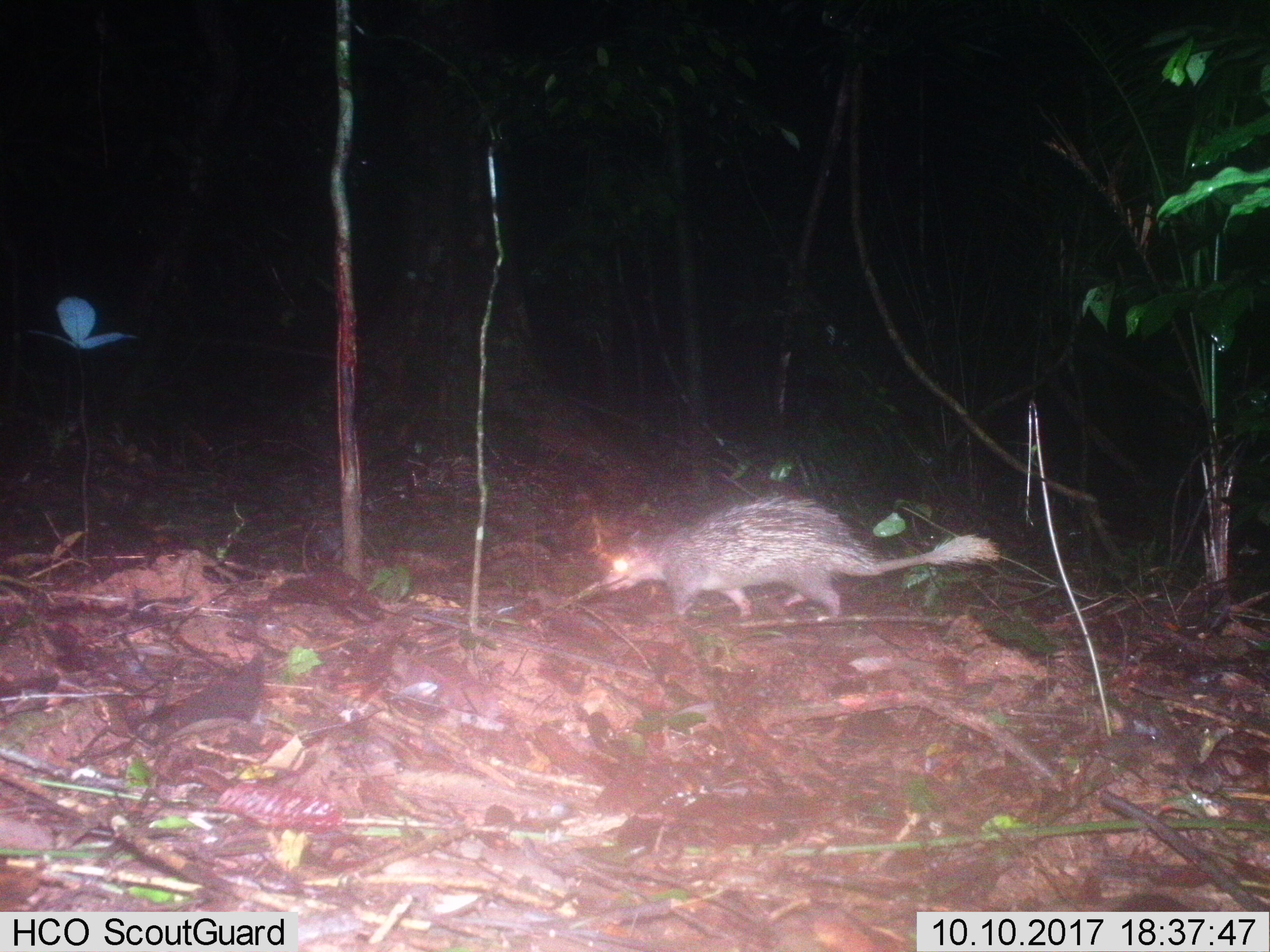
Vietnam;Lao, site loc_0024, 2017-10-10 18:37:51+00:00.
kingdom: Animalia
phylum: Chordata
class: Mammalia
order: Rodentia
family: Hystricidae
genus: Atherurus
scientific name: Atherurus macrourus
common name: asiatic brush-tailed porcupine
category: asiatic brush tailed porcupine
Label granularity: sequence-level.